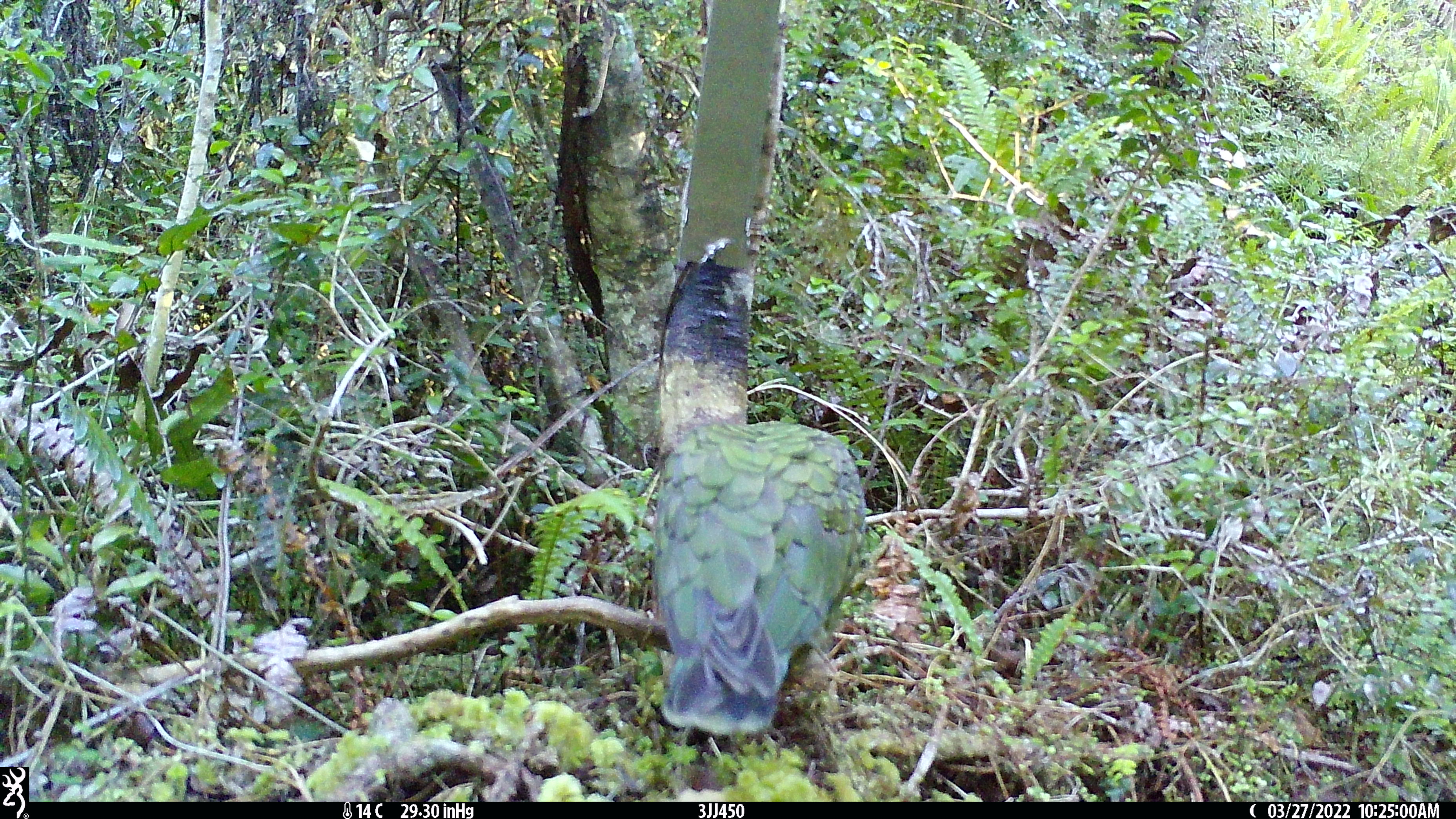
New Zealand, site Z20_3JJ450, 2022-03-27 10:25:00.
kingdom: Animalia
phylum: Chordata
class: Aves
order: Psittaciformes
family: Strigopidae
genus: Nestor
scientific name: Nestor notabilis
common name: kea